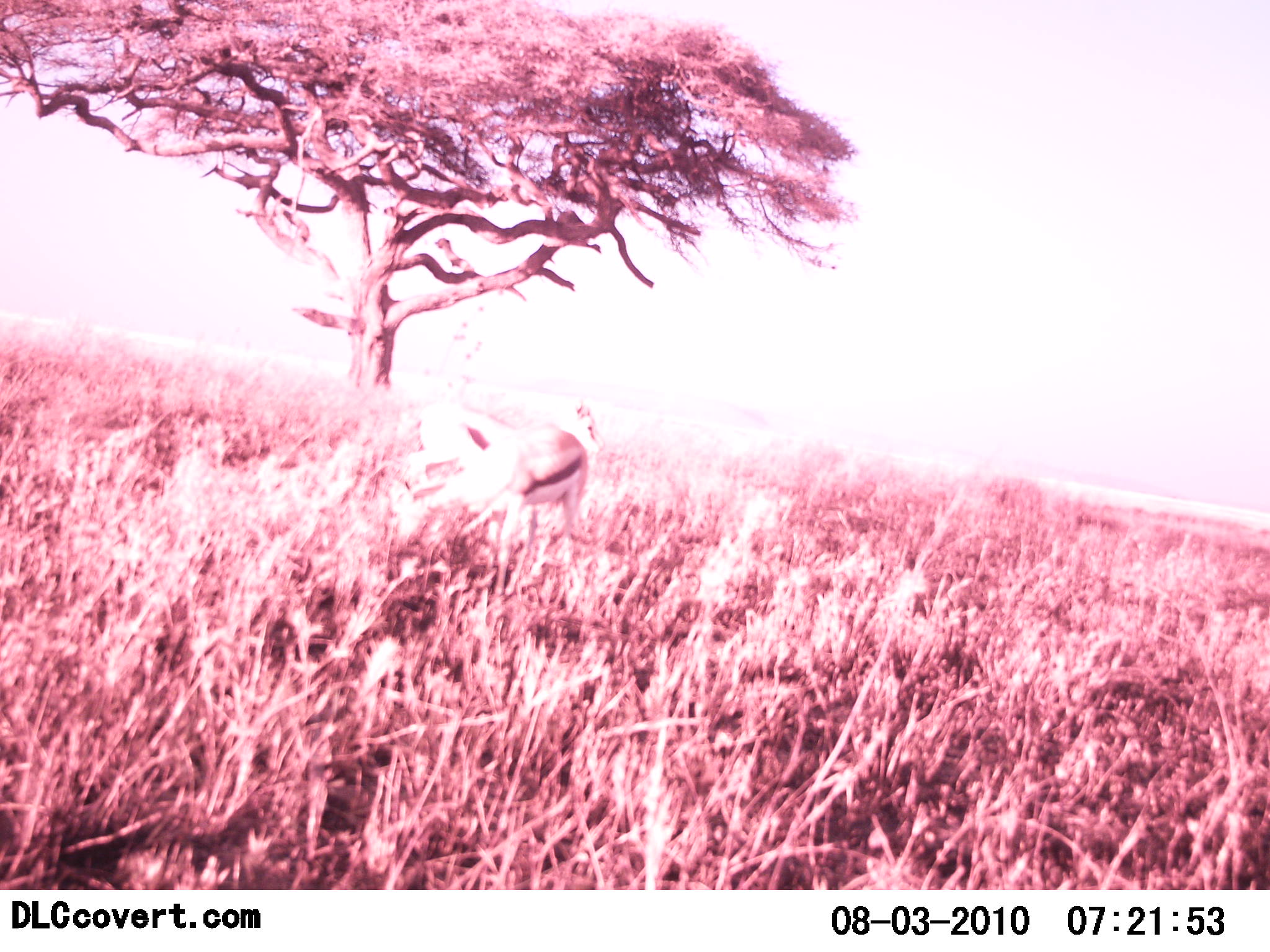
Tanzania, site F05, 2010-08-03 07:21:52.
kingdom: Animalia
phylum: Chordata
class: Mammalia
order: Artiodactyla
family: Bovidae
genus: Eudorcas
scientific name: Eudorcas thomsonii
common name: thomson's gazelle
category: gazellethomsons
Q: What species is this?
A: Gazellethomsons (thomson's gazelle) (Eudorcas thomsonii).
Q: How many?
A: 2.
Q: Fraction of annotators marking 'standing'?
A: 77%.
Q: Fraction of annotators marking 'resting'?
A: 0%.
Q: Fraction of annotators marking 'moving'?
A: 8%.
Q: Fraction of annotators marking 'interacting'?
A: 0%.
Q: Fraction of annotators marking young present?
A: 0%.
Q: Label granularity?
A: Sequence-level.